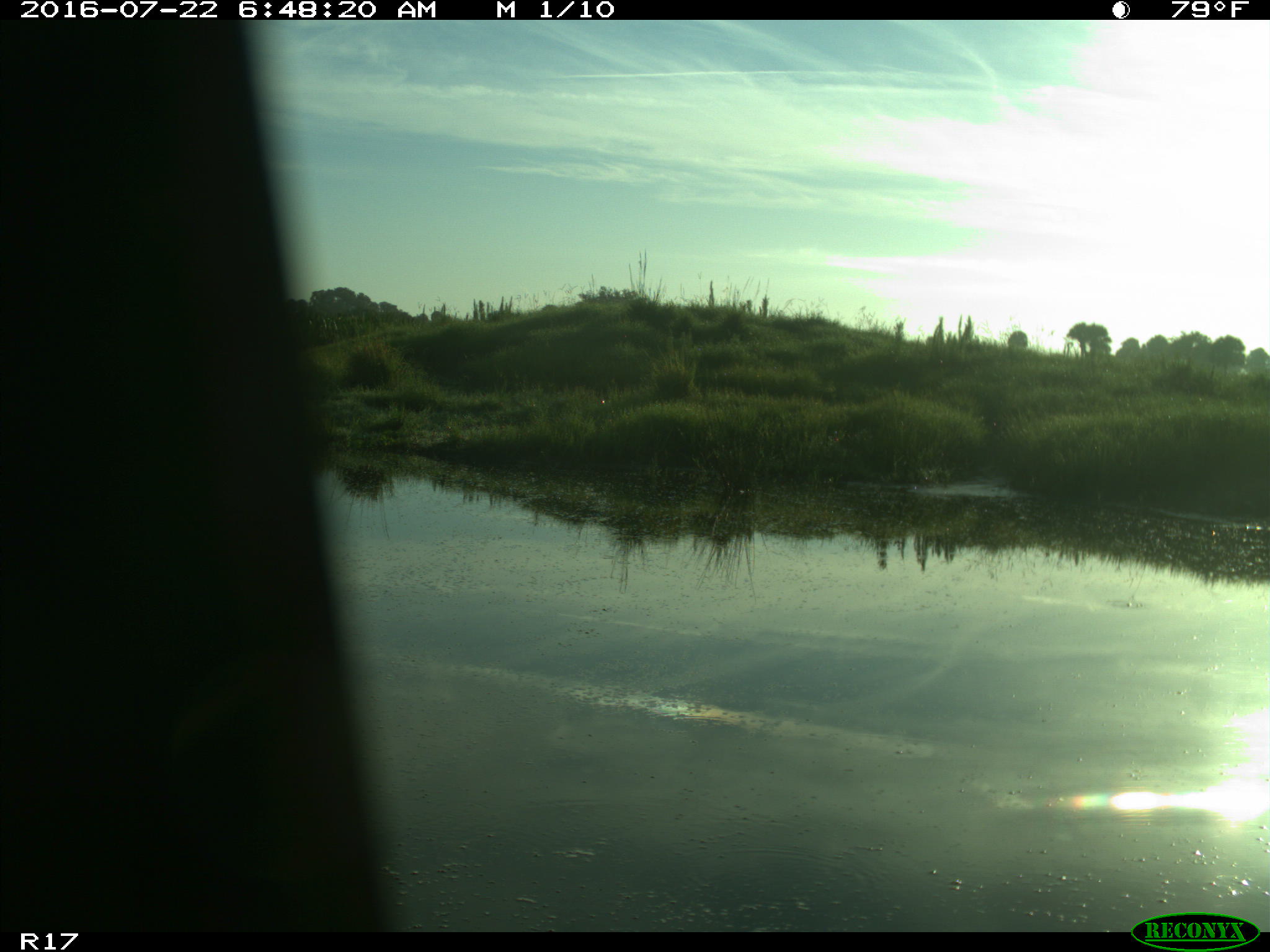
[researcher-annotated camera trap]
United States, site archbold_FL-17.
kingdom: Animalia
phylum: Chordata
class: Aves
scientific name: Aves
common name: birds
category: unidentified bird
Unidentified bird (birds) (Aves).